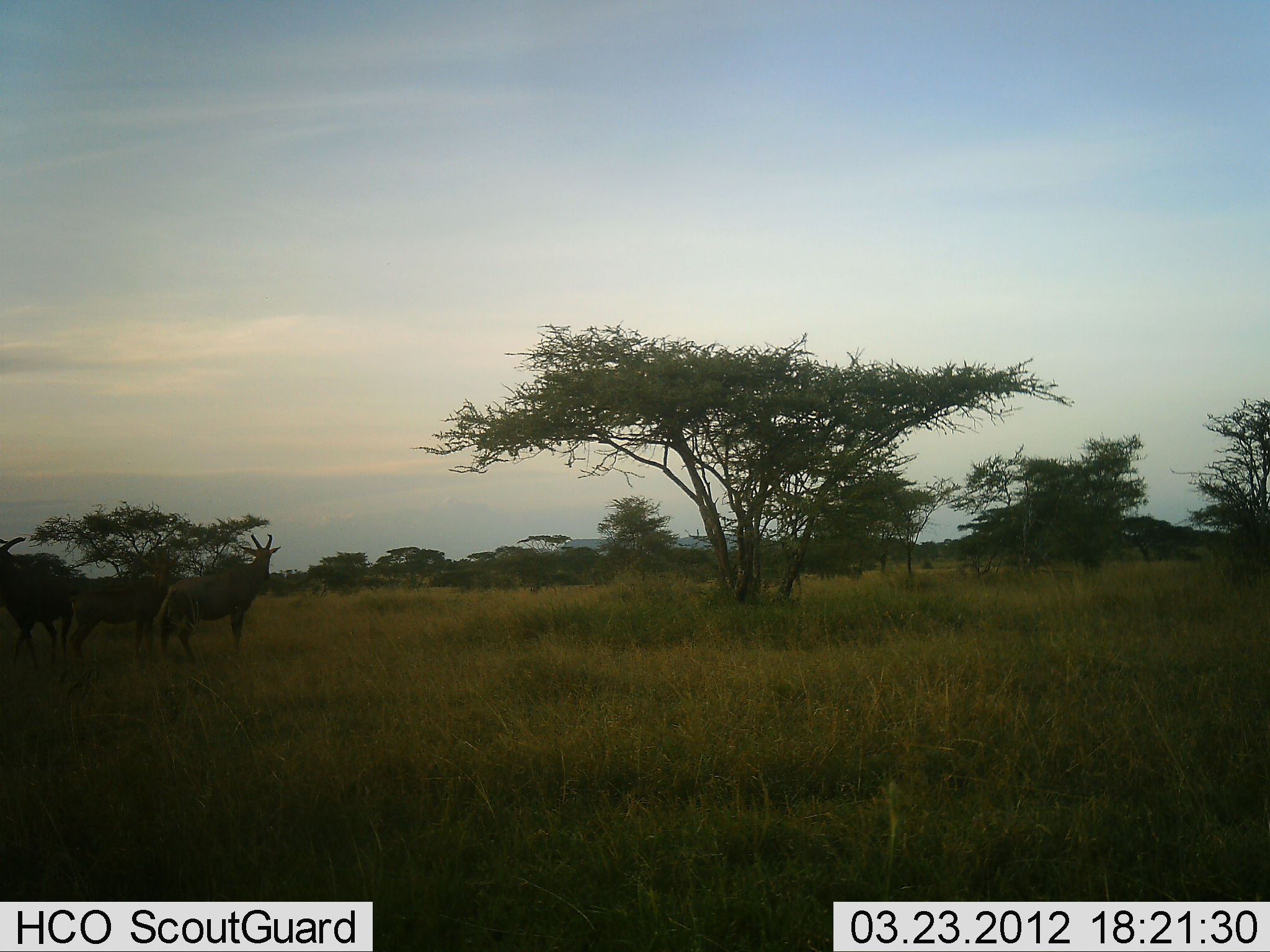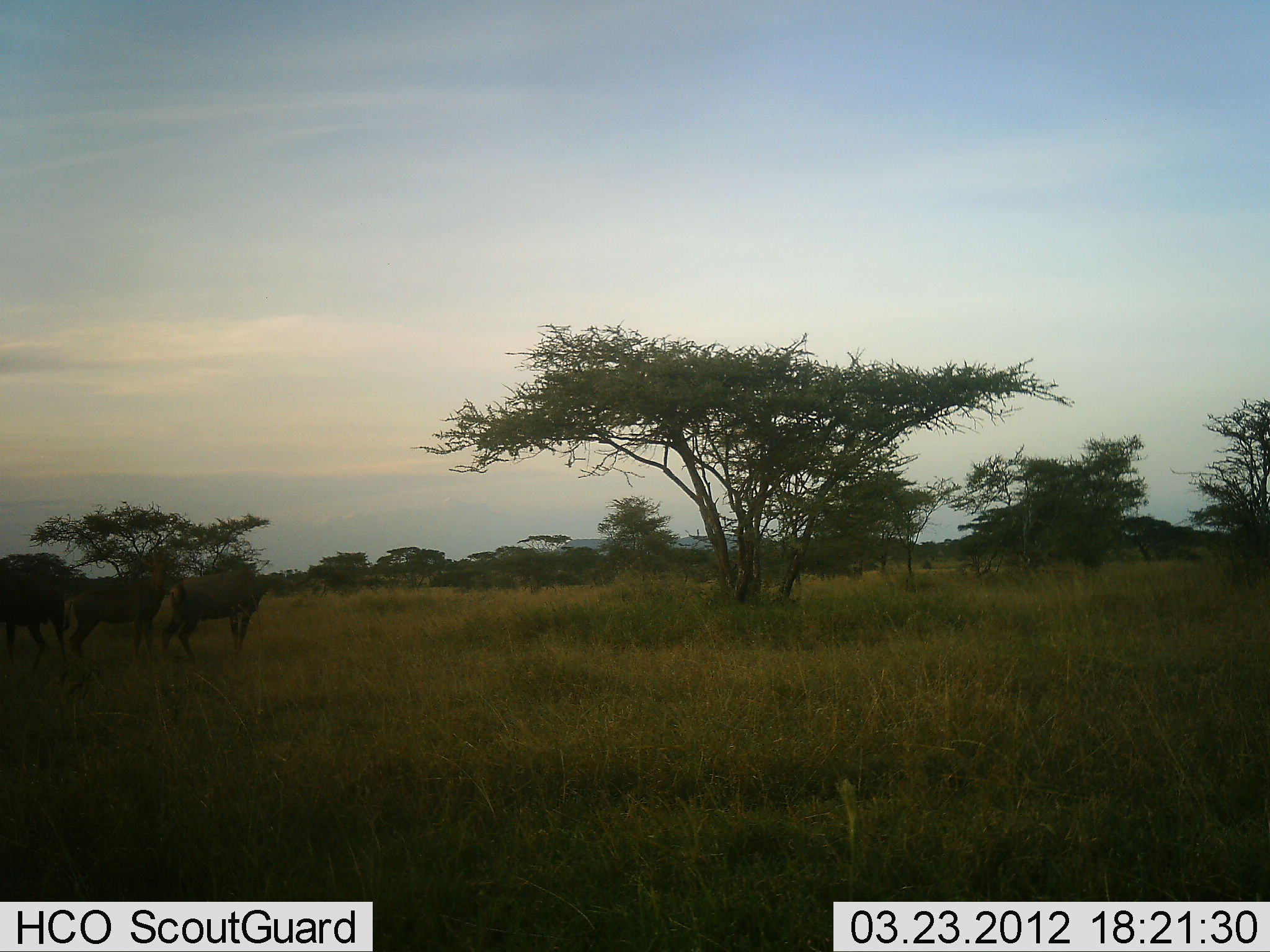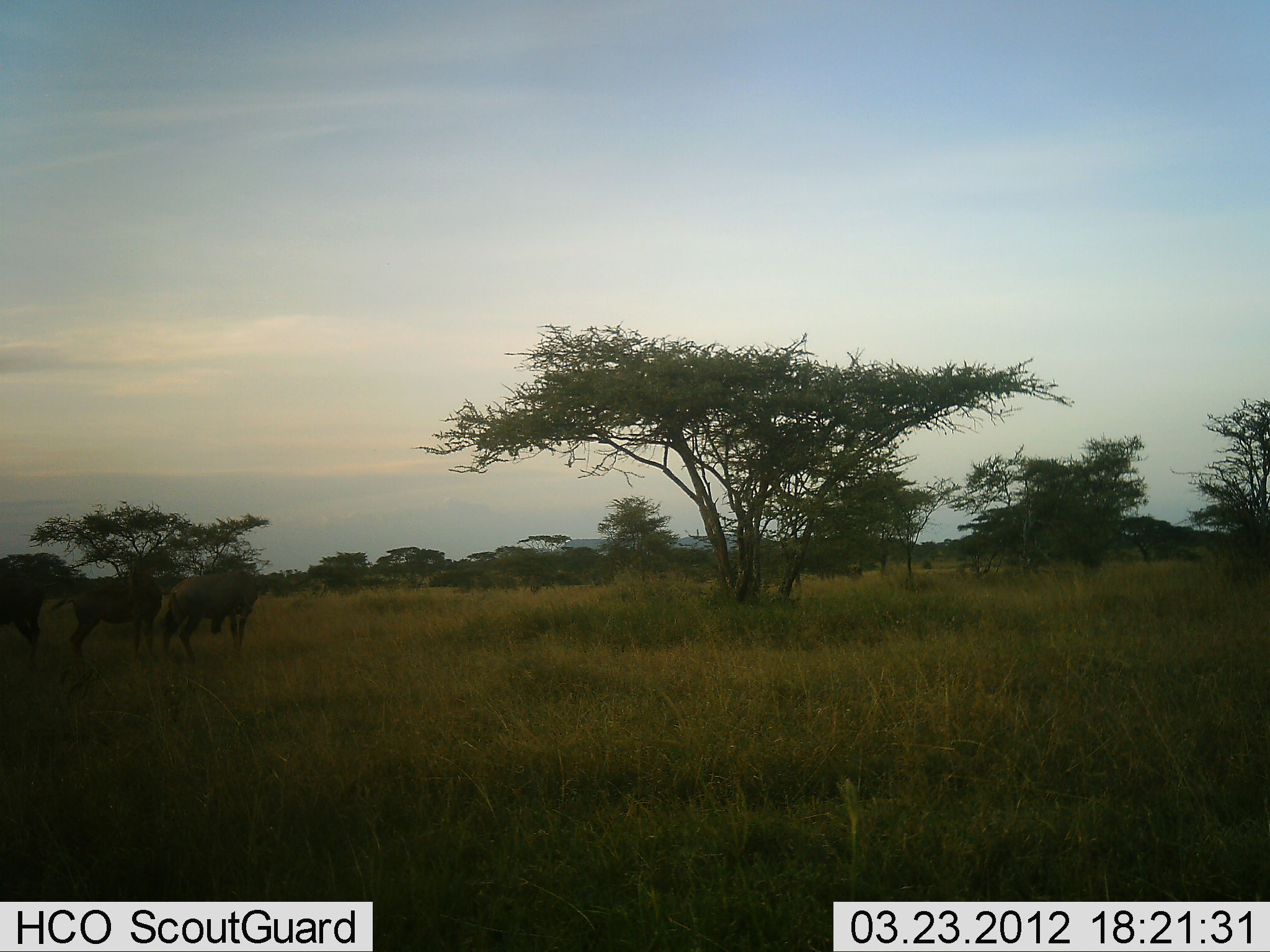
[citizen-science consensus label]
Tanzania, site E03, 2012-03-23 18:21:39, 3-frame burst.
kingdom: Animalia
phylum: Chordata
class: Mammalia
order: Artiodactyla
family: Bovidae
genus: Alcelaphus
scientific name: Alcelaphus buselaphus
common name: hartebeest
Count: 3.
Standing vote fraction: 87%.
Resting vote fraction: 0%.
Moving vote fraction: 0%.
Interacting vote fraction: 0%.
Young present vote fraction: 0%.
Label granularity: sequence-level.